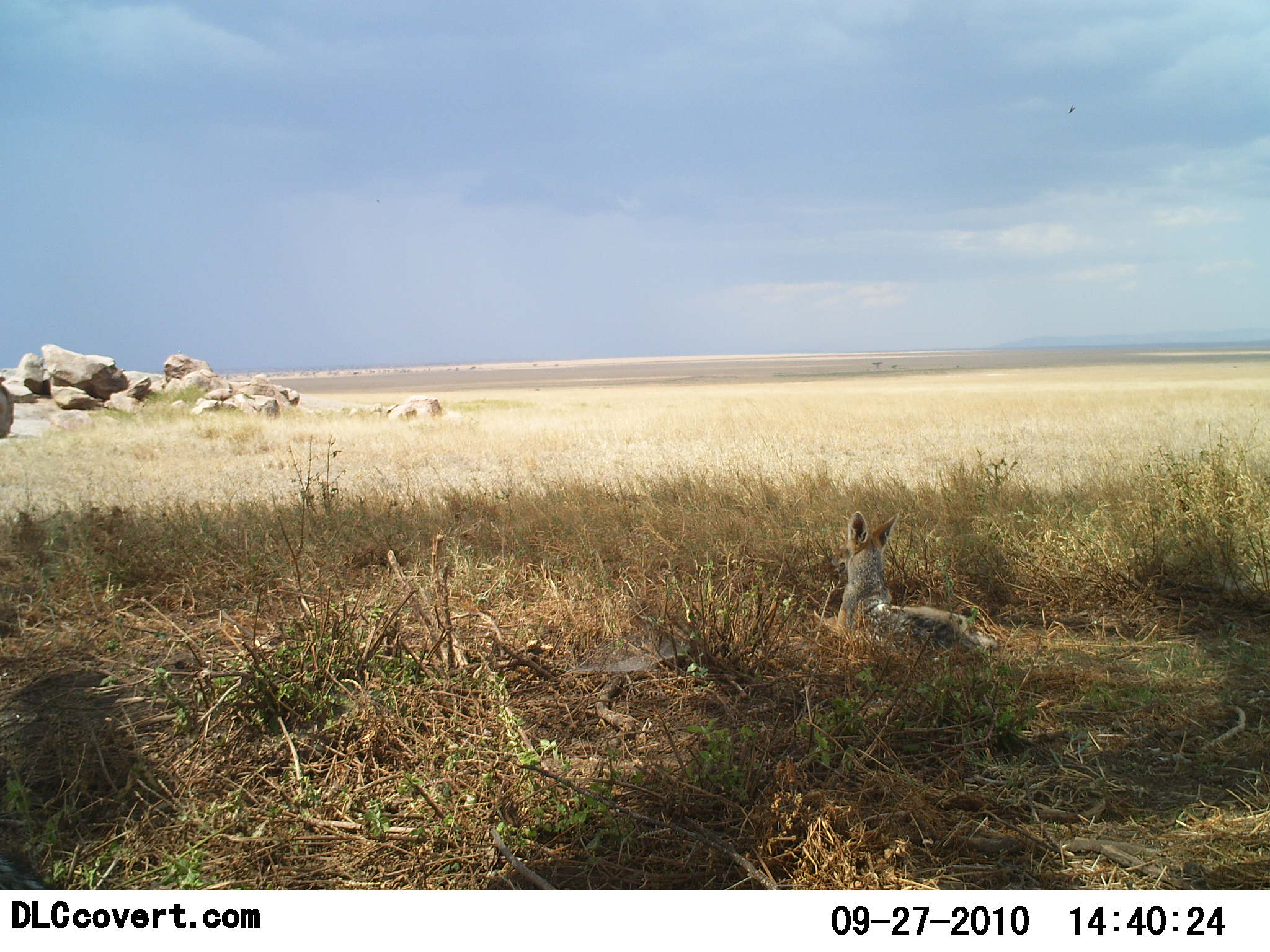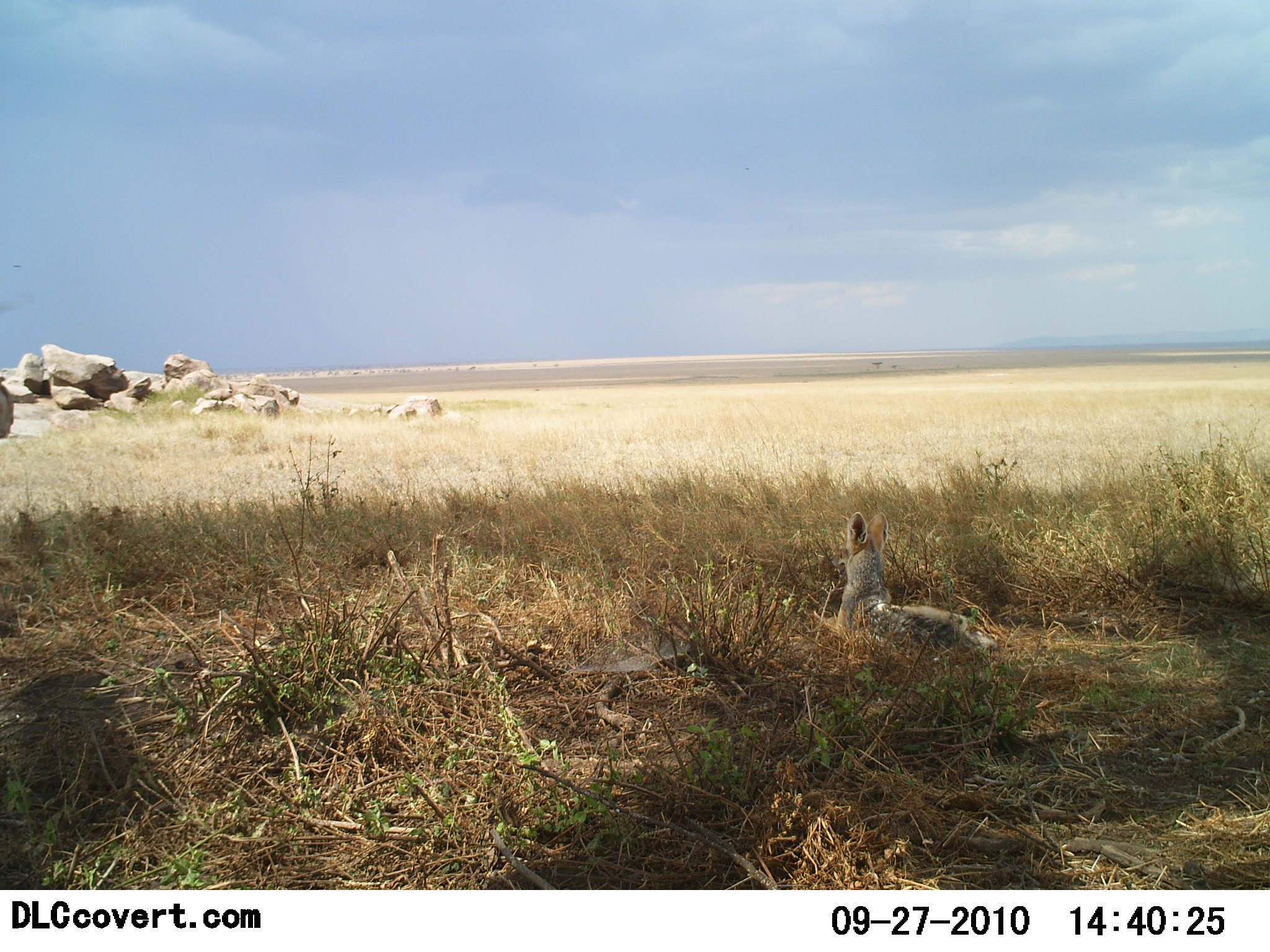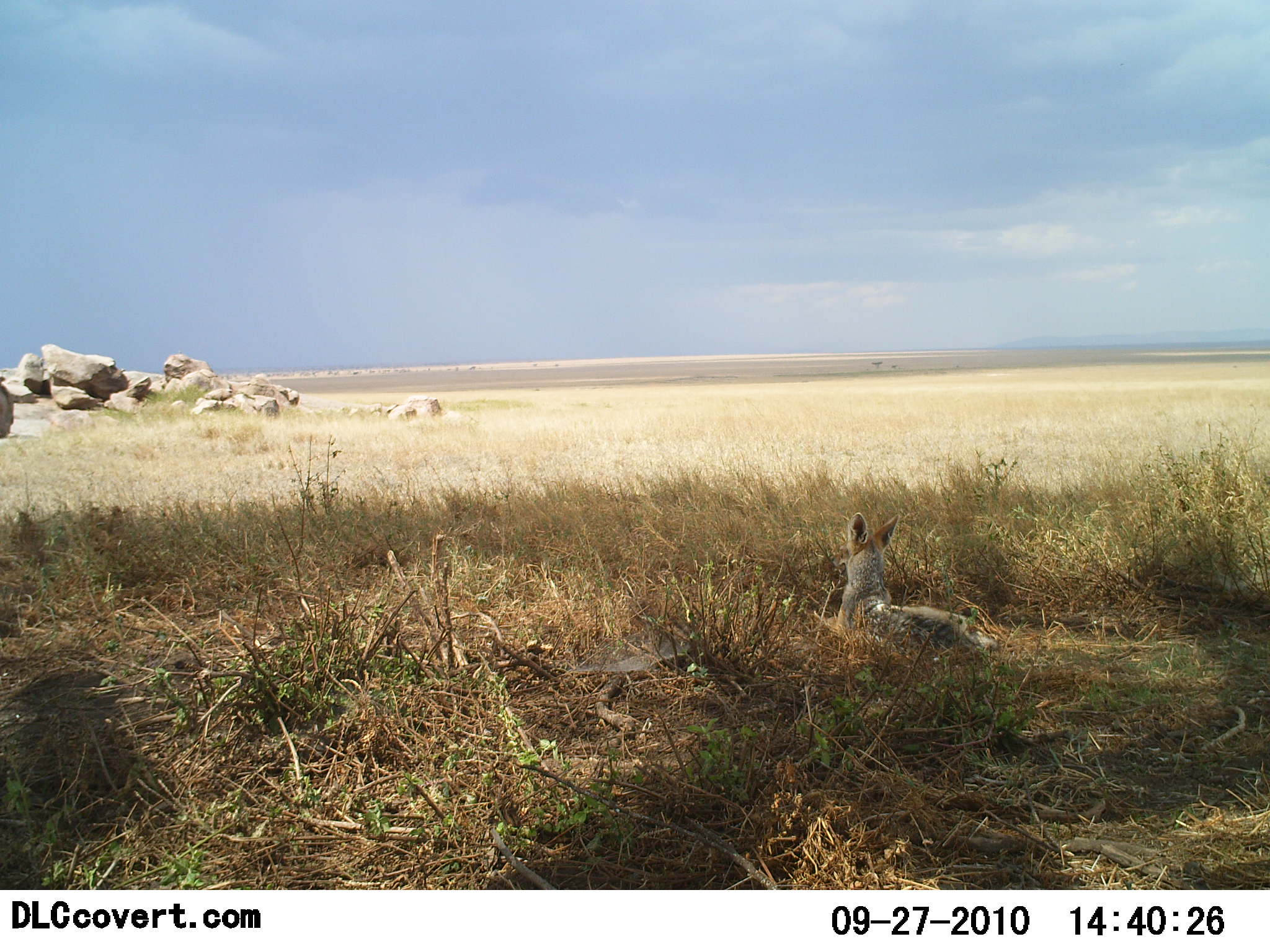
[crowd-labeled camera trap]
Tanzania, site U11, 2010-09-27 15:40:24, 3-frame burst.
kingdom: Animalia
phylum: Chordata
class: Mammalia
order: Carnivora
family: Canidae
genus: Lupulella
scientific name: Lupulella mesomelas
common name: black-backed jackal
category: jackal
Jackal (black-backed jackal) (Lupulella mesomelas), count 1. Behavior (volunteer vote fractions): standing 0%, resting 100%, moving 0%, interacting 0%. Young present (vote fraction): 0%. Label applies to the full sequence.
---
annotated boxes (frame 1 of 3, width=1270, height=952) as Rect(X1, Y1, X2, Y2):
animal: Rect(826, 512, 1002, 660)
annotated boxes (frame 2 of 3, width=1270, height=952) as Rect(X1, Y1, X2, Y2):
animal: Rect(816, 511, 1000, 656)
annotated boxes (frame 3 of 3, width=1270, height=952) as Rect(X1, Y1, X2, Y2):
animal: Rect(826, 511, 1001, 657)